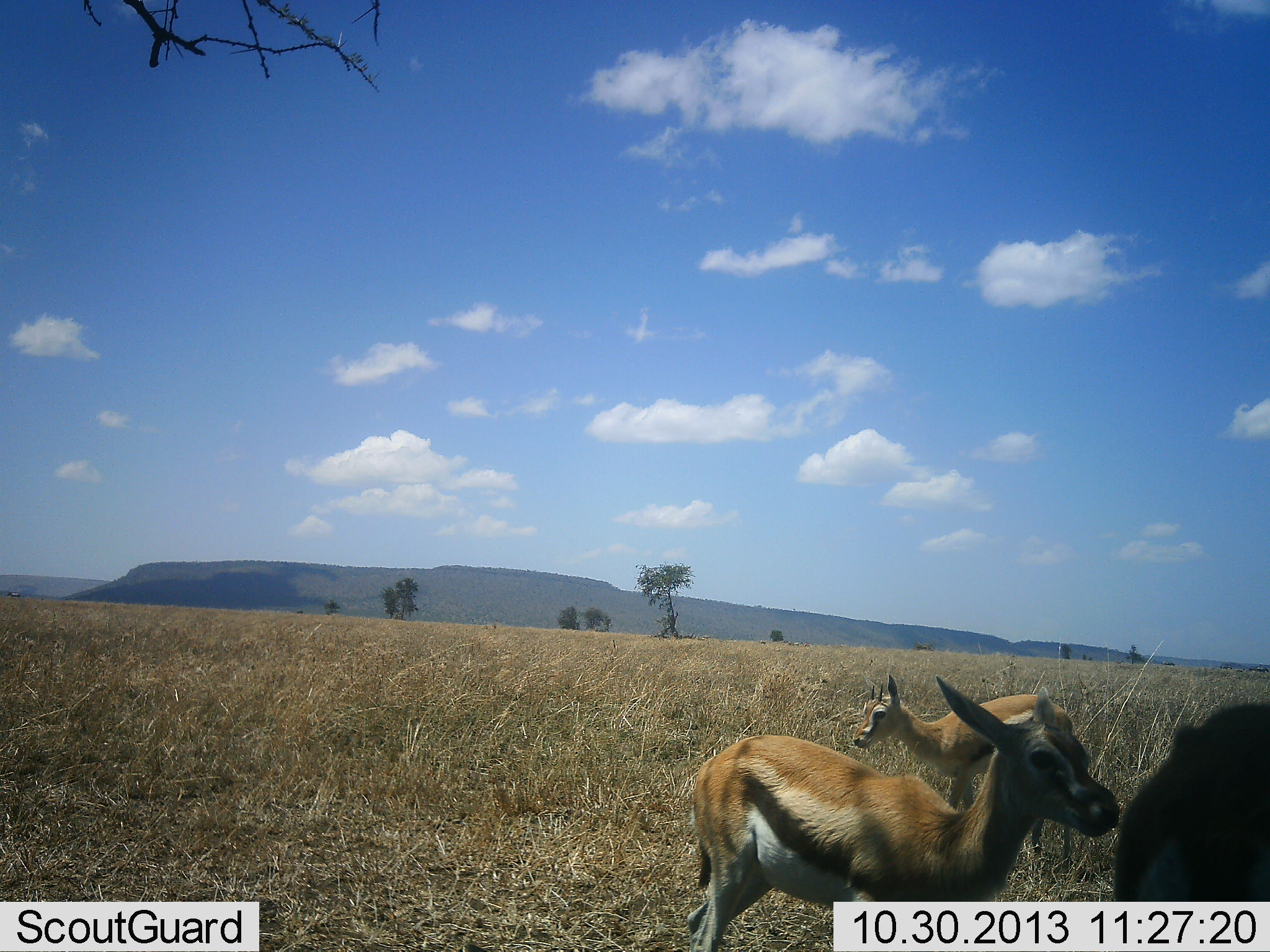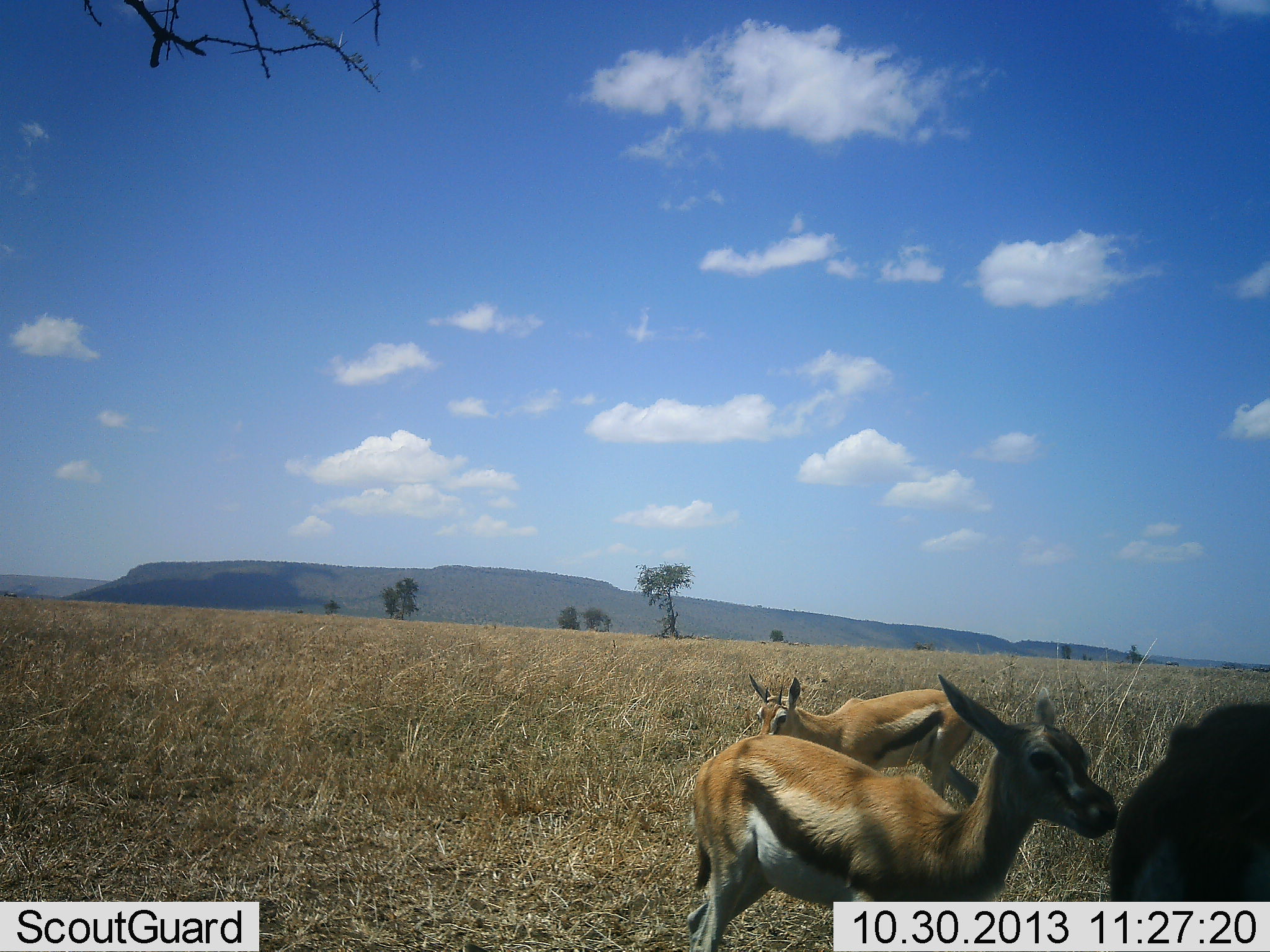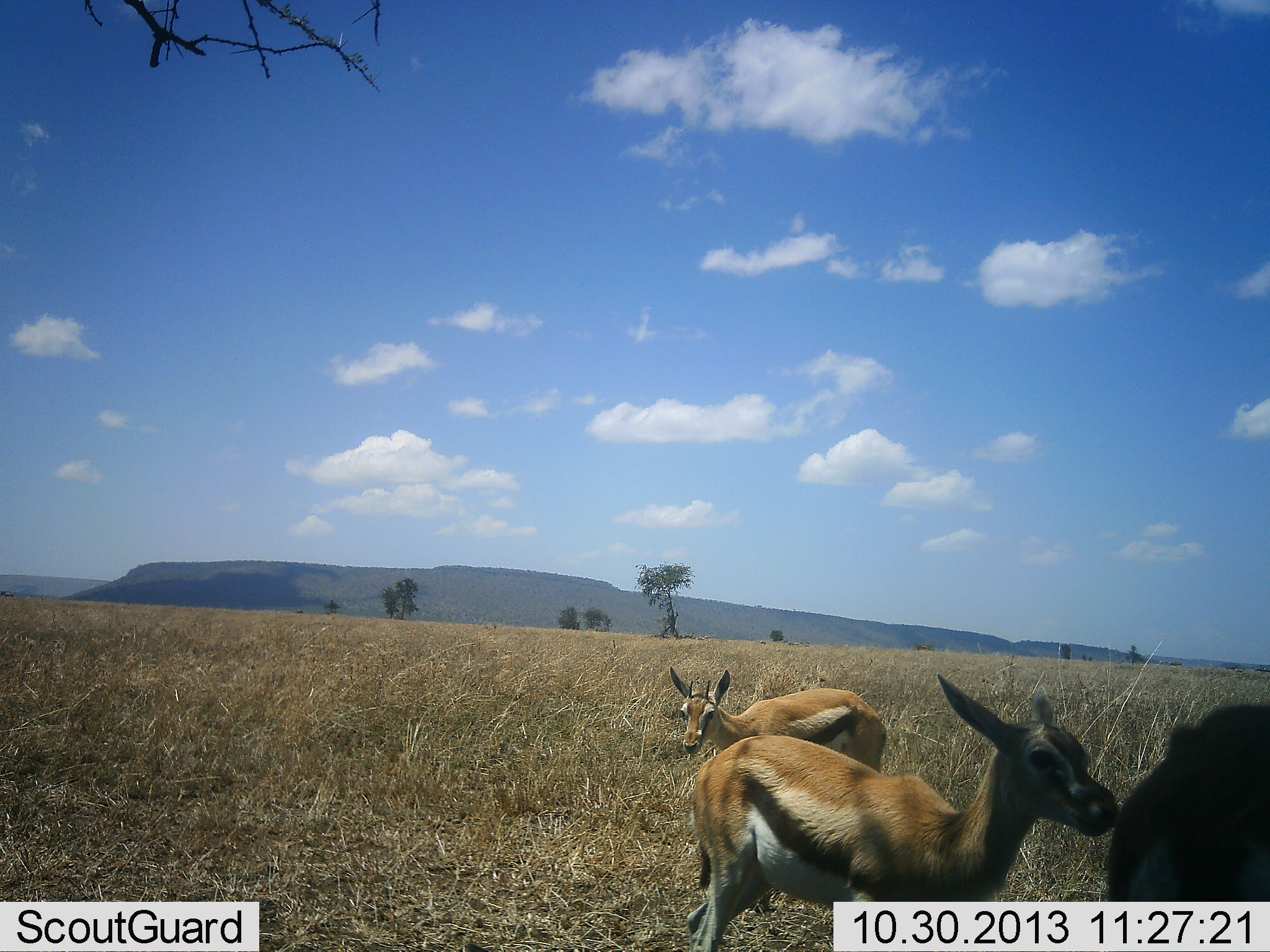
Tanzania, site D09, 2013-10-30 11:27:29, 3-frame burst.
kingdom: Animalia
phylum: Chordata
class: Mammalia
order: Artiodactyla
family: Bovidae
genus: Eudorcas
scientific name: Eudorcas thomsonii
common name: thomson's gazelle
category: gazellethomsons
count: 3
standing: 100%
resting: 0%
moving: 50%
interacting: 0%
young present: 10%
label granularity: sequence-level